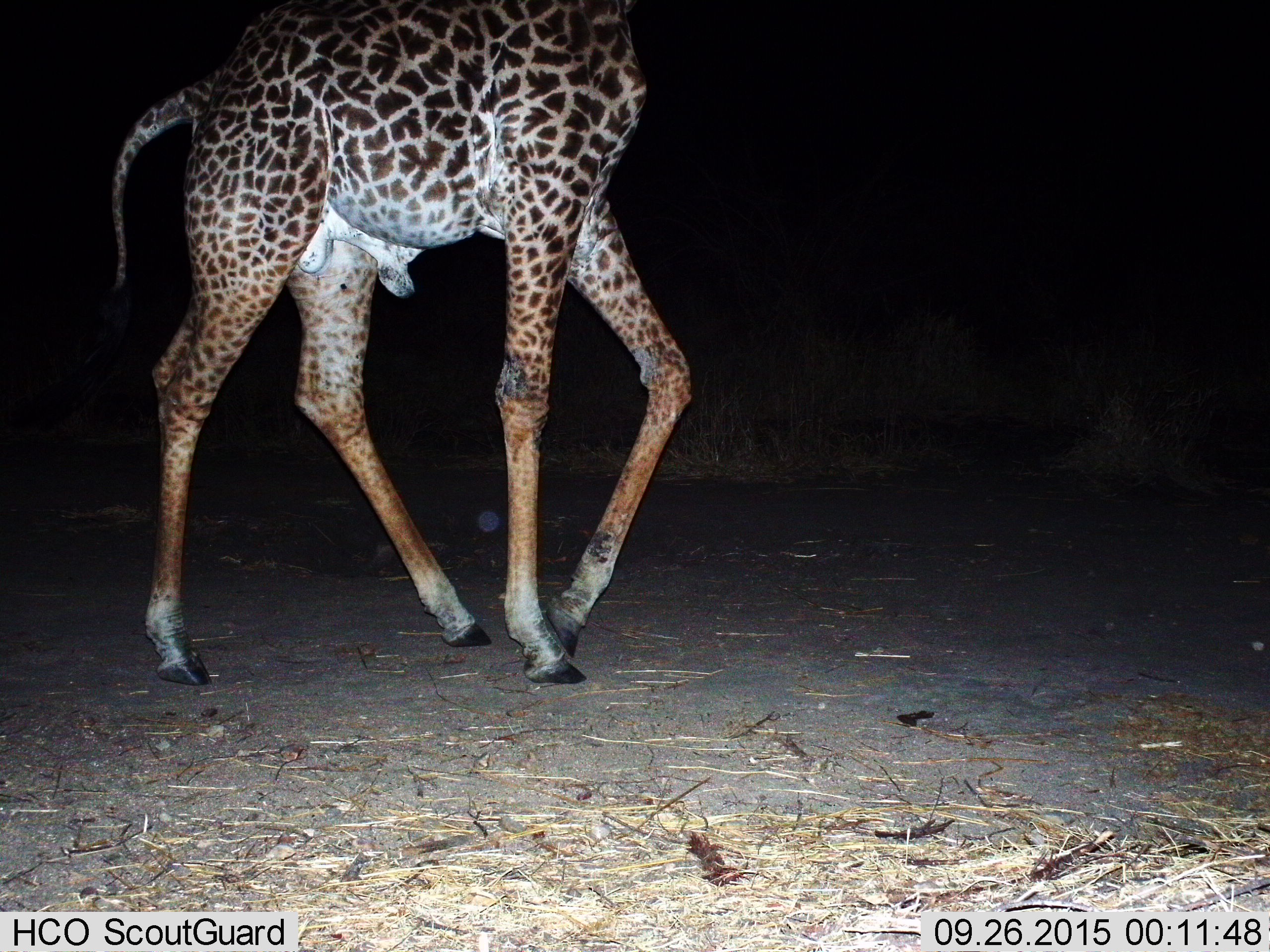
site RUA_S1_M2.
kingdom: Animalia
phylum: Chordata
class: Mammalia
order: Artiodactyla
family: Giraffidae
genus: Giraffa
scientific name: Giraffa camelopardalis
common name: giraffe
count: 1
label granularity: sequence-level